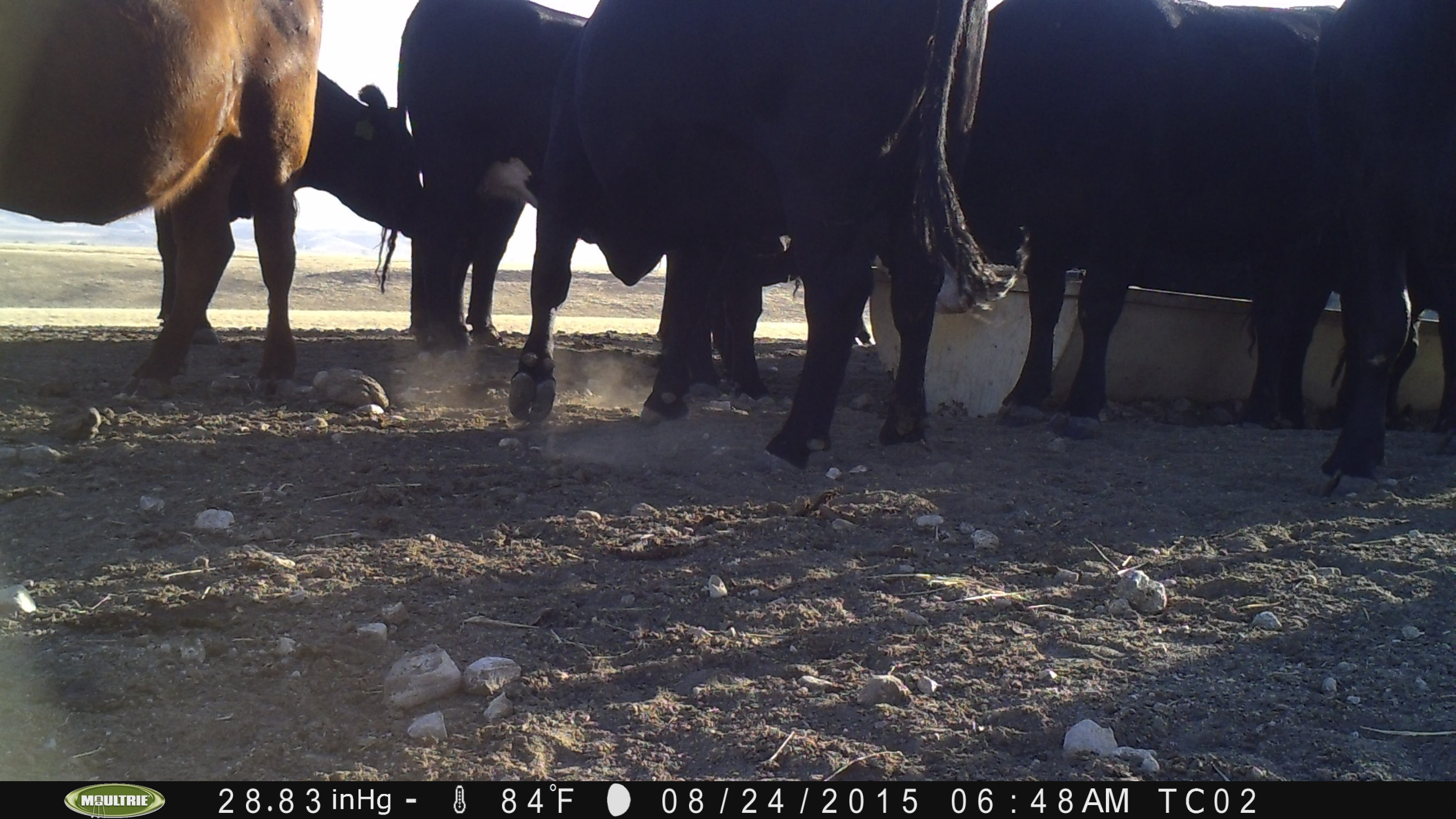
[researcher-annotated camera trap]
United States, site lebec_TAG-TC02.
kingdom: Animalia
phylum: Chordata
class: Mammalia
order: Artiodactyla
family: Bovidae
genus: Bos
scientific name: Bos taurus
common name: domestic cow